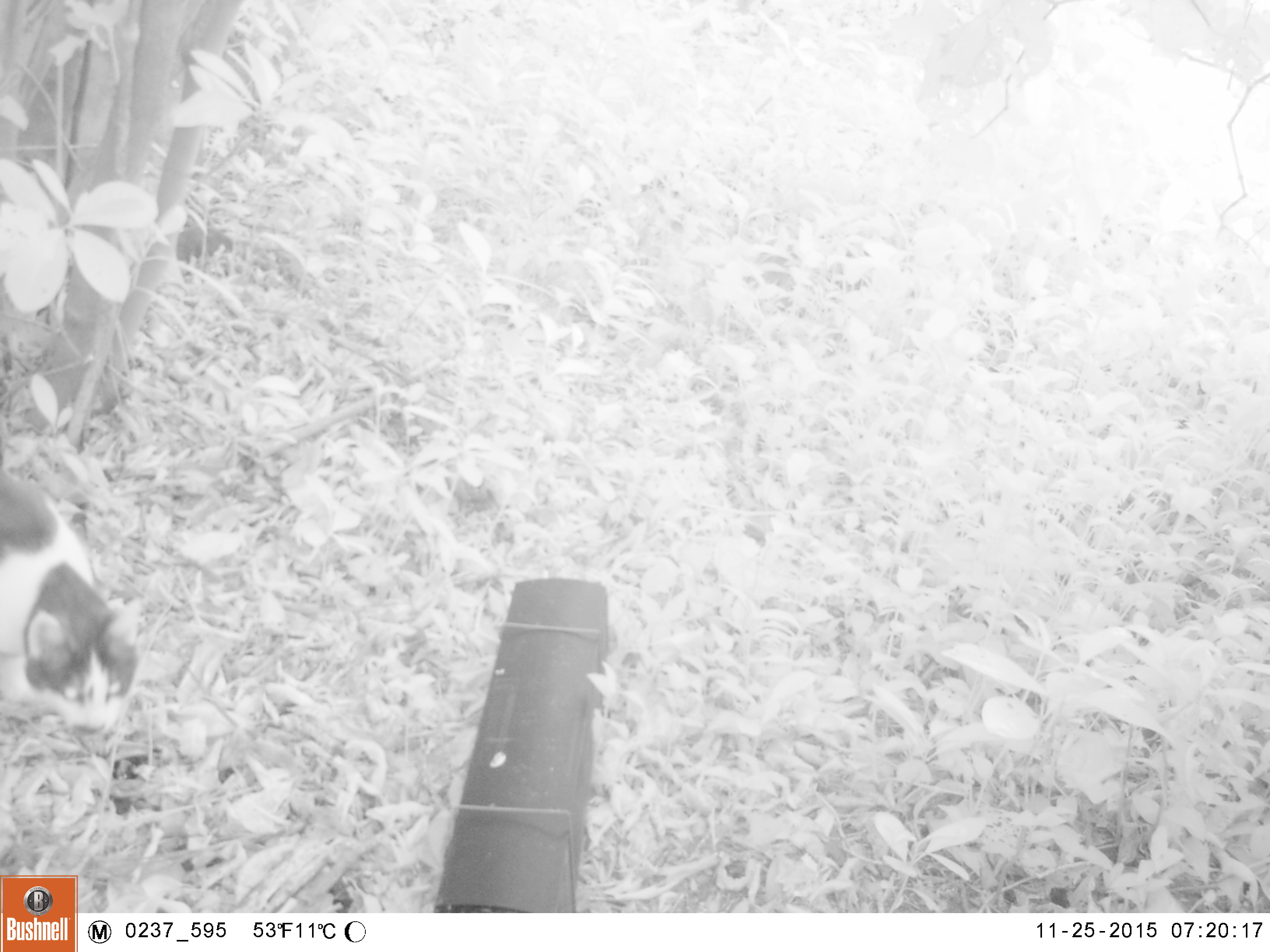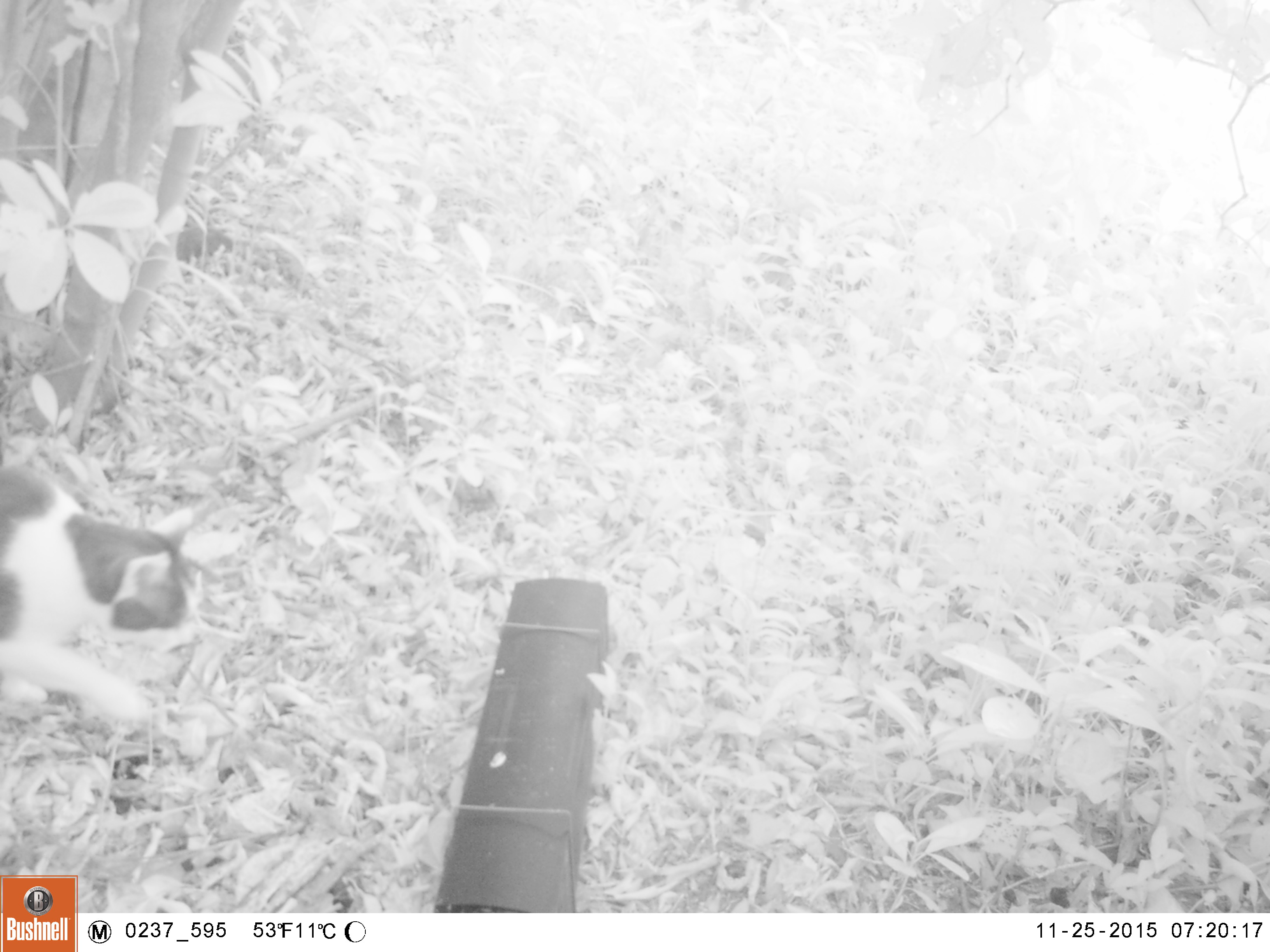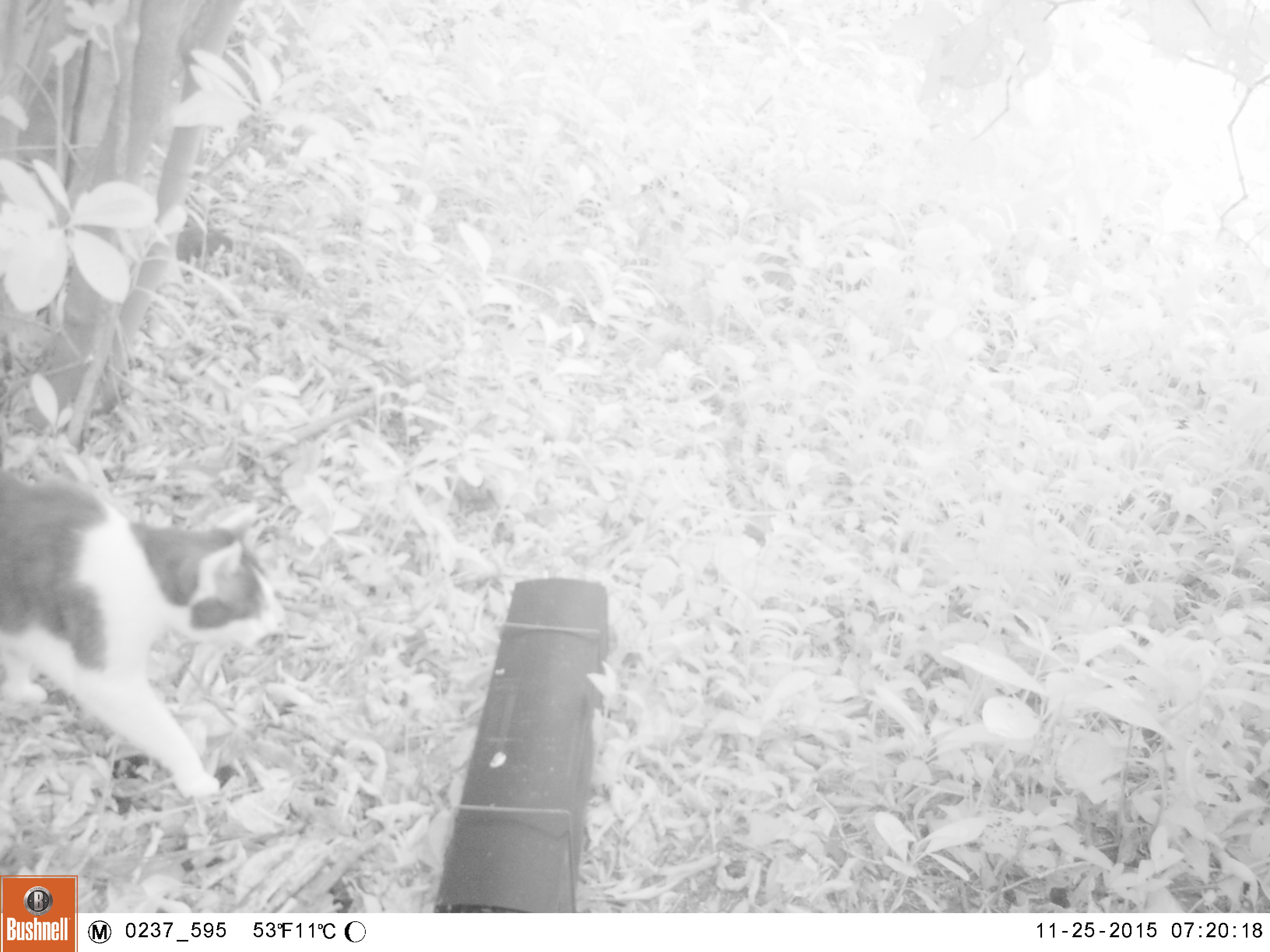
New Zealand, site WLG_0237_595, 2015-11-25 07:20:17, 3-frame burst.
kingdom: Animalia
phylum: Chordata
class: Mammalia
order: Carnivora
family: Felidae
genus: Felis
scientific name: Felis catus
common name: domestic cat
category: cat